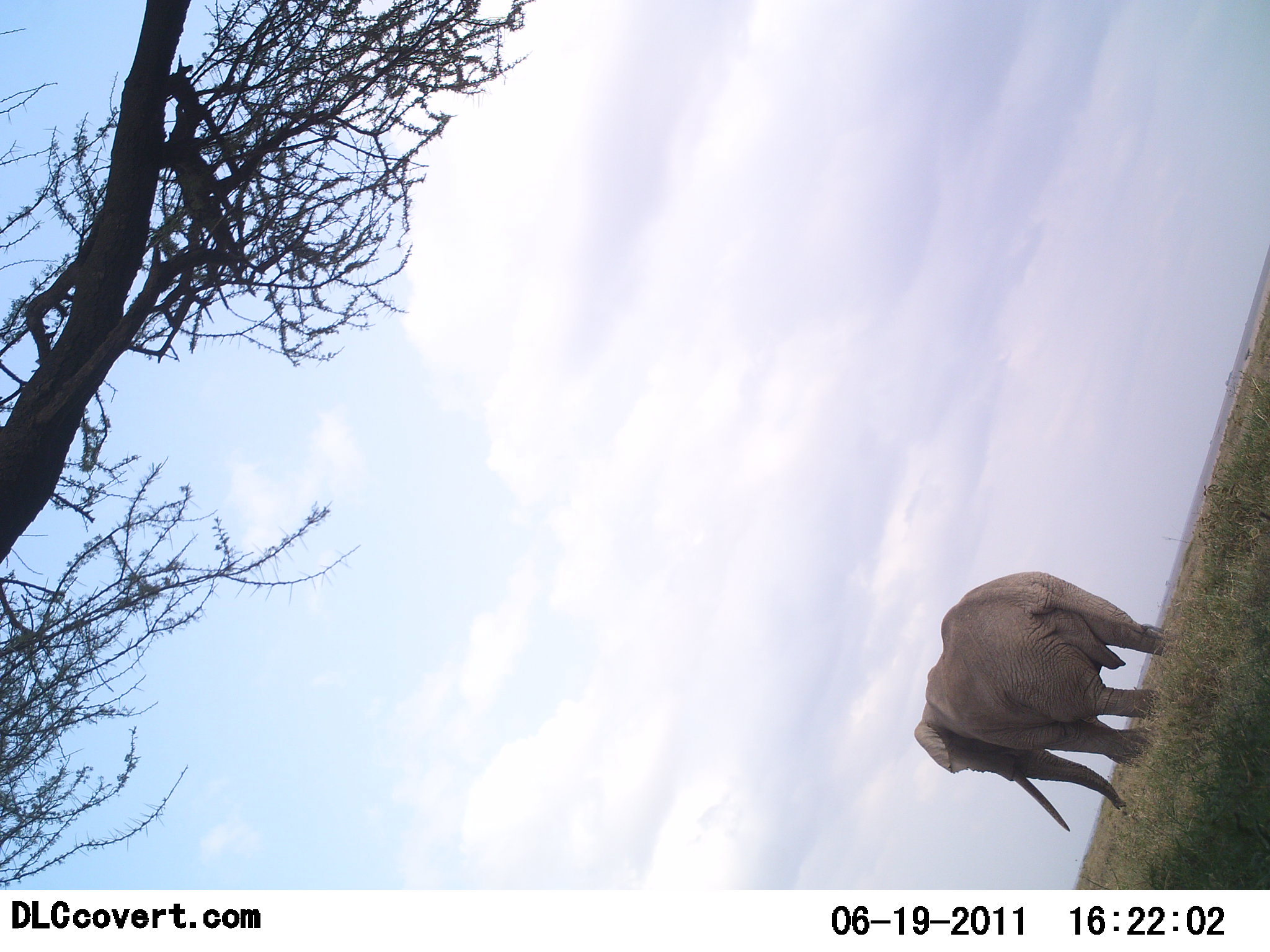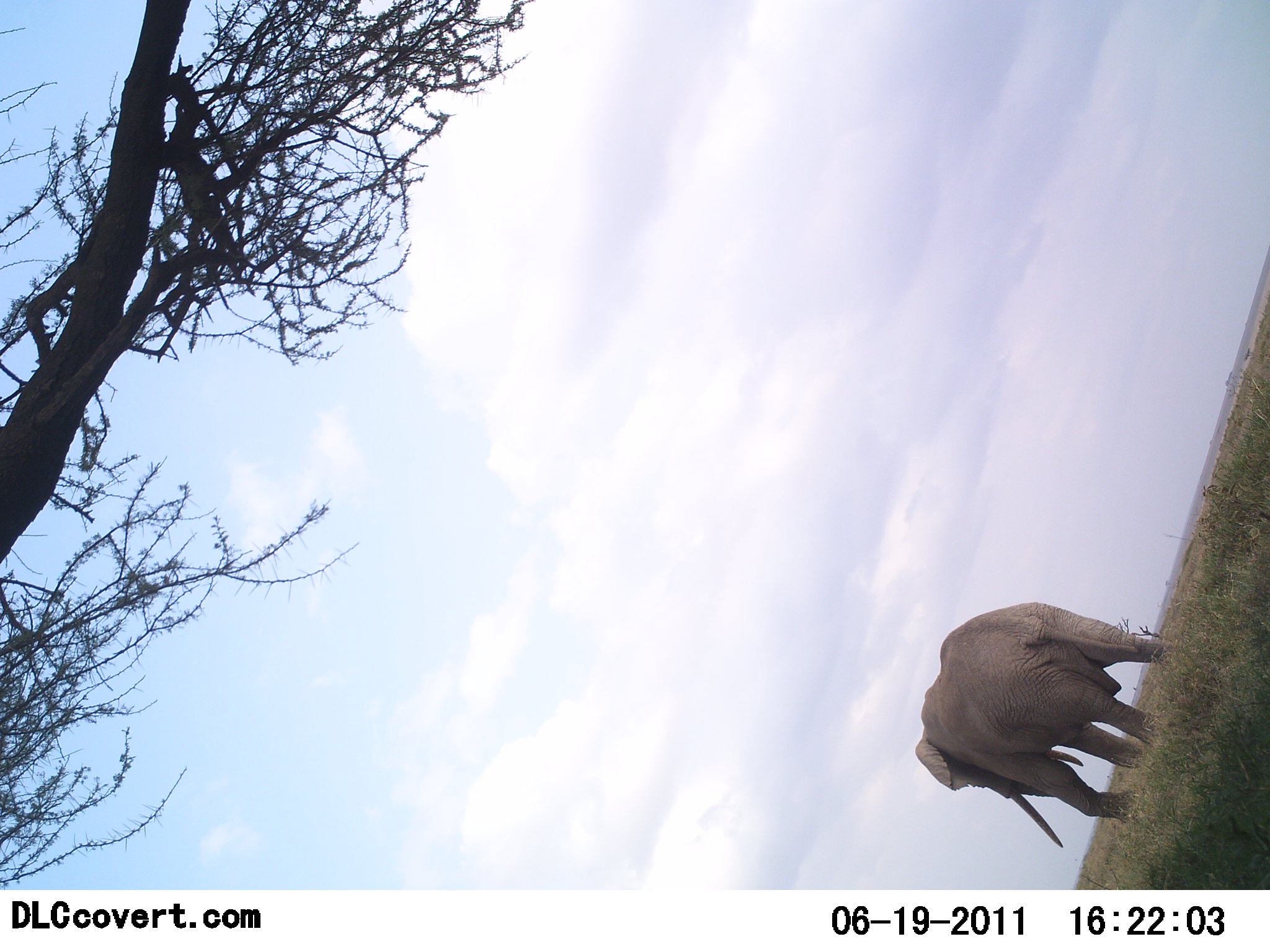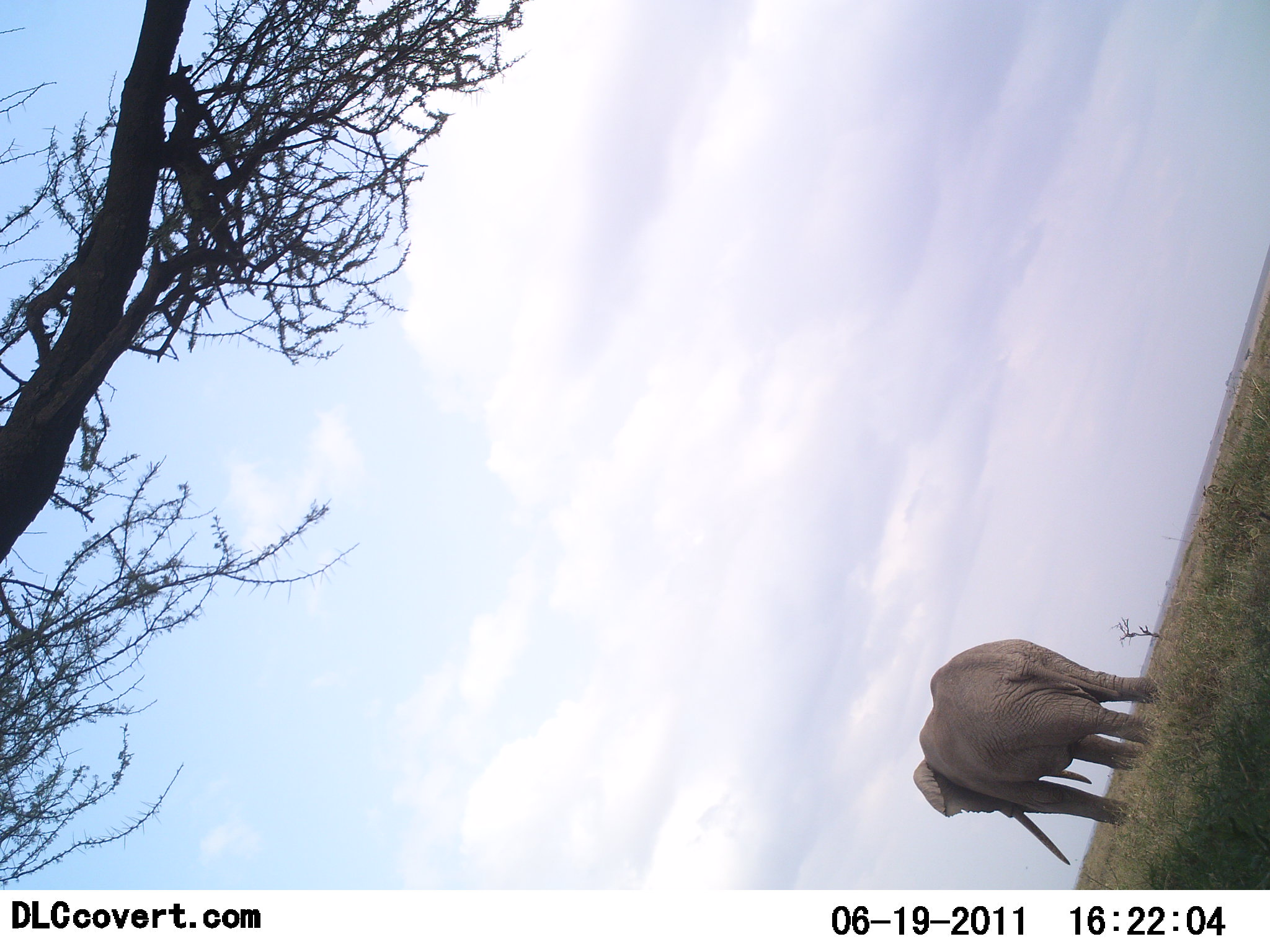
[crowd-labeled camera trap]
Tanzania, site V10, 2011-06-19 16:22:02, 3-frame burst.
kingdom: Animalia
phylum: Chordata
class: Mammalia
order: Proboscidea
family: Elephantidae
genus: Loxodonta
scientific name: Loxodonta africana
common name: african bush elephant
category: elephant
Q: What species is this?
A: Elephant (african bush elephant) (Loxodonta africana).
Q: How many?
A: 1.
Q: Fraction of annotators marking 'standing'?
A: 13%.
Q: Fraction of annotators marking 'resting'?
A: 0%.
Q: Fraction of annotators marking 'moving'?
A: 87%.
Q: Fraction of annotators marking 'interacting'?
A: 0%.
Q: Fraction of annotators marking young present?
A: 0%.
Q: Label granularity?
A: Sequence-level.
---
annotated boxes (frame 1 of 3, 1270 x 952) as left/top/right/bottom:
animal: 913/570/1167/833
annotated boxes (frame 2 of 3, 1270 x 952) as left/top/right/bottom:
animal: 915/602/1169/848